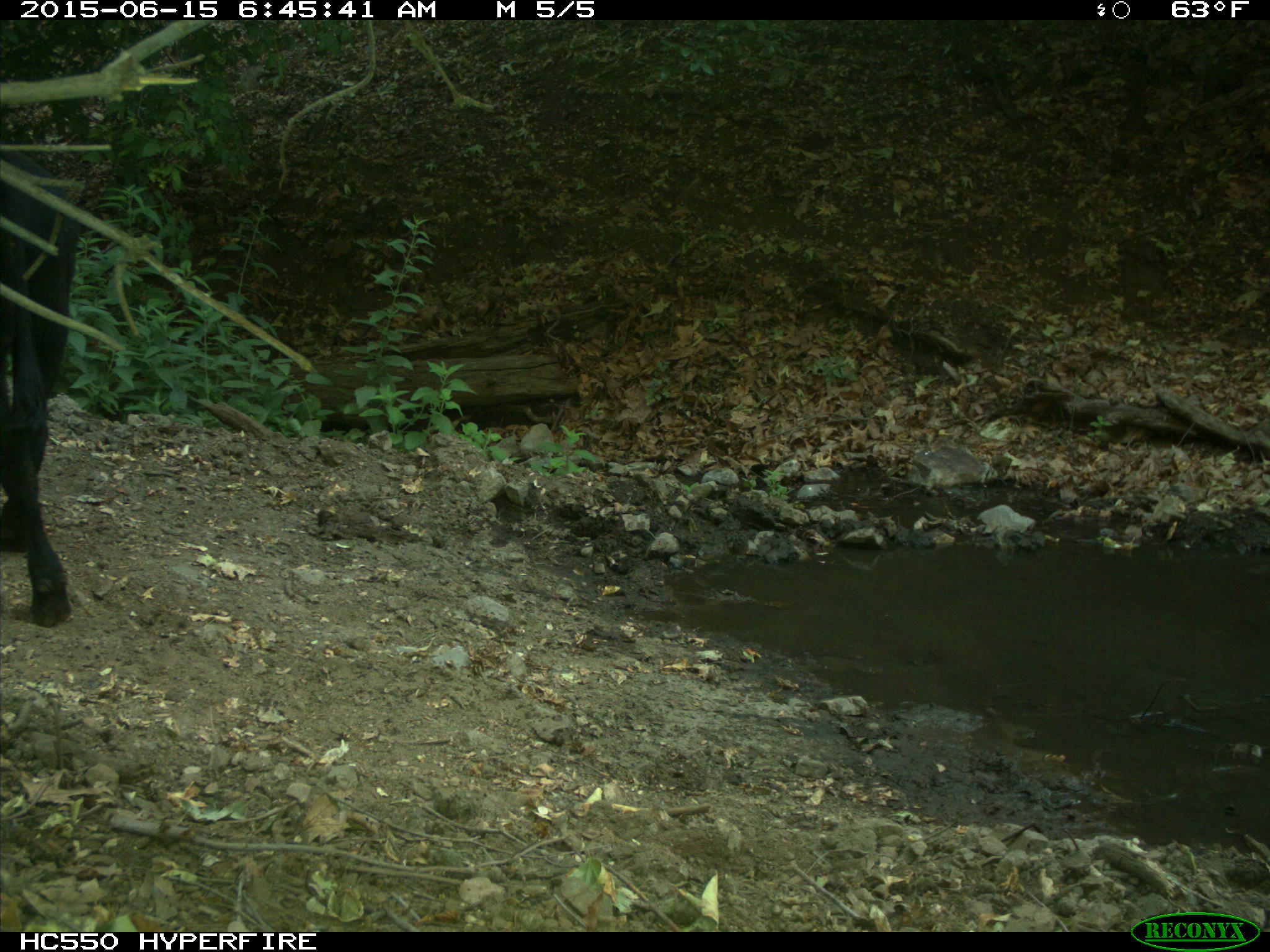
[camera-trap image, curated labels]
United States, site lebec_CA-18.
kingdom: Animalia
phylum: Chordata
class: Mammalia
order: Artiodactyla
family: Bovidae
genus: Bos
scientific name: Bos taurus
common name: domestic cow